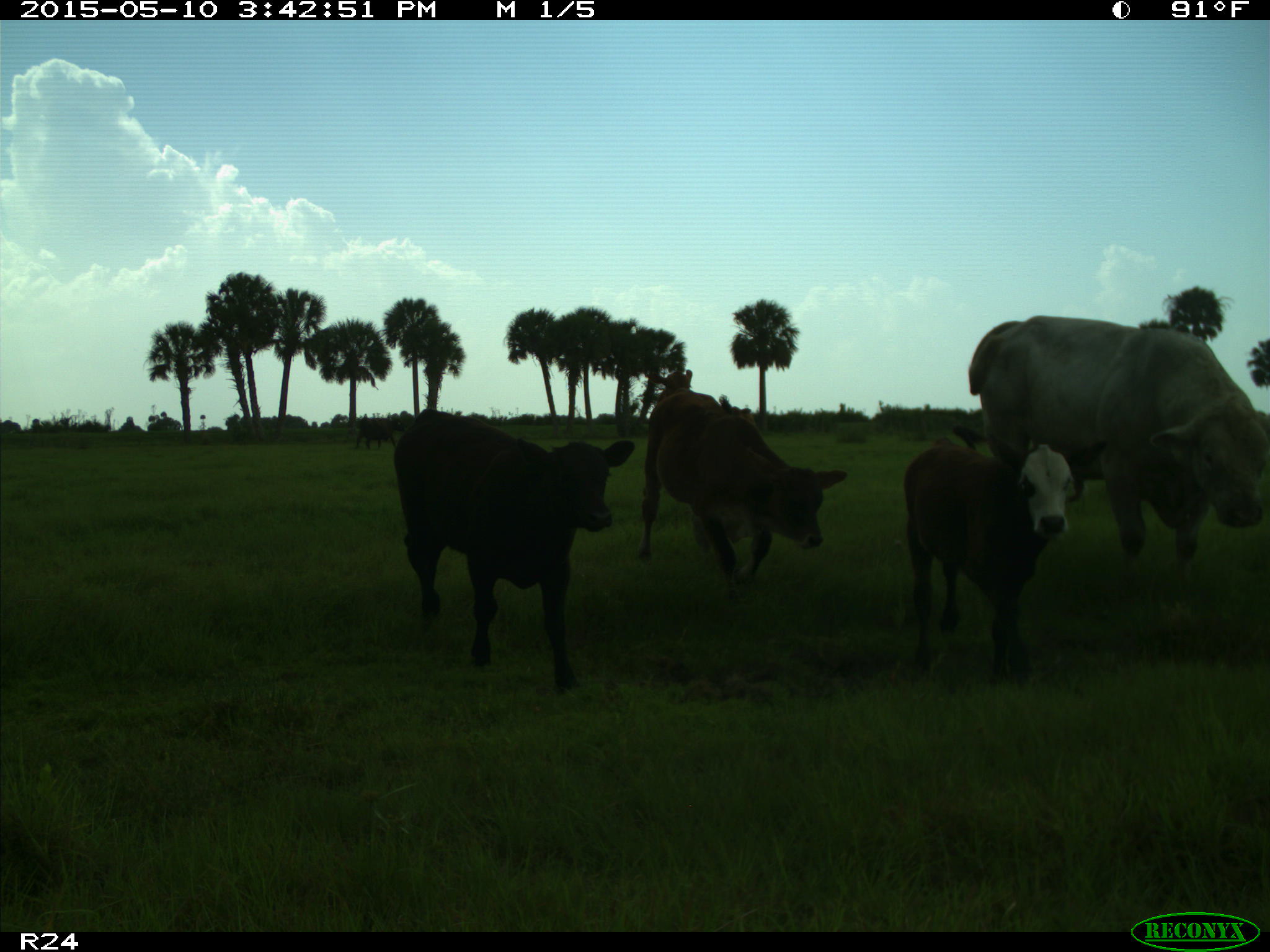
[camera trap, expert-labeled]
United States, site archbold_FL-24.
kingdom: Animalia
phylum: Chordata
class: Mammalia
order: Artiodactyla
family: Bovidae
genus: Bos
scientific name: Bos taurus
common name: domestic cow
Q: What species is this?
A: Bos taurus (domestic cow).